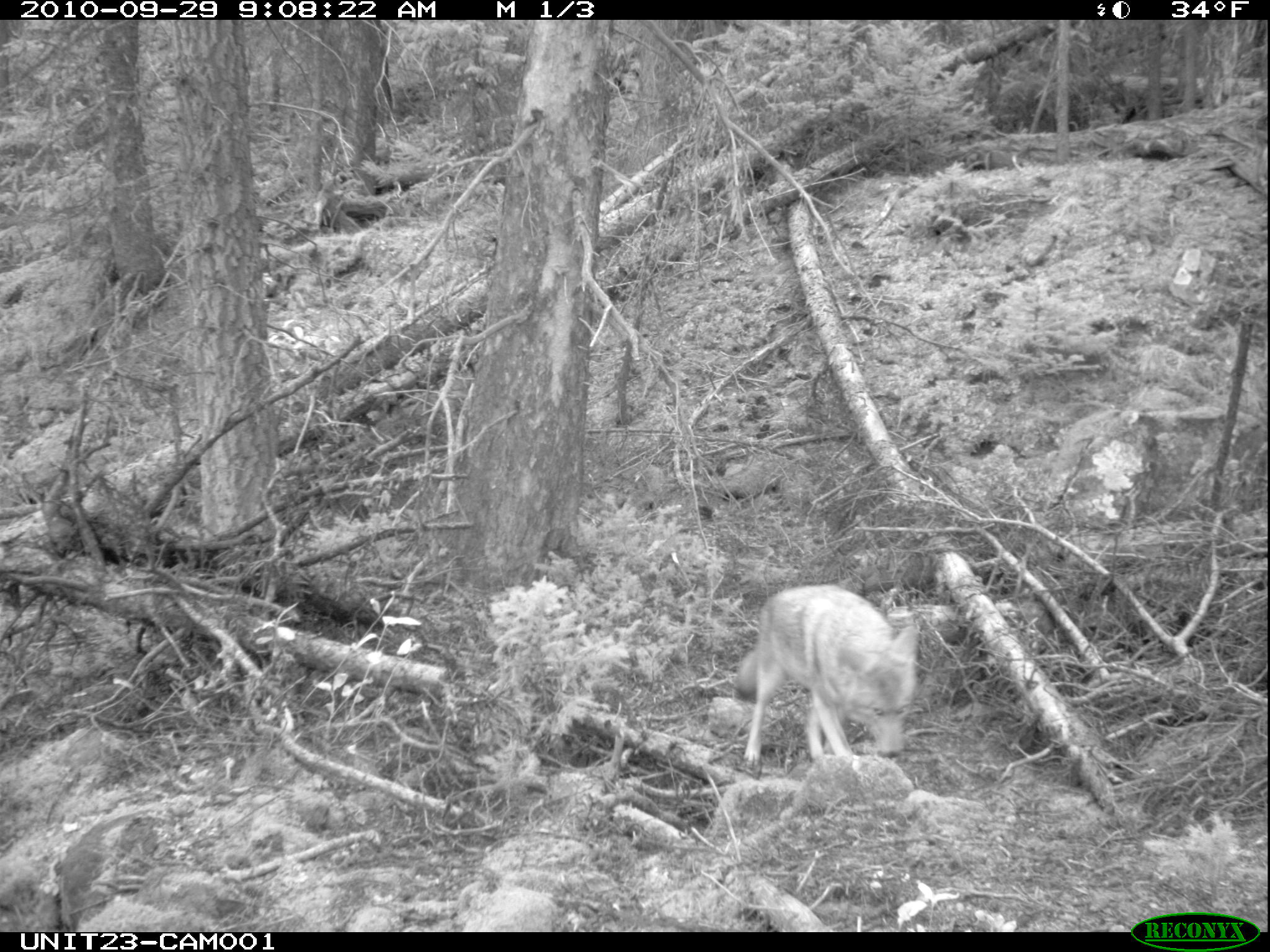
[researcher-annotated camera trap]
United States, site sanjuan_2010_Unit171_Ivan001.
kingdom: Animalia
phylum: Chordata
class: Mammalia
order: Carnivora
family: Canidae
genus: Canis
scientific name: Canis latrans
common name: coyote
Canis latrans (coyote).